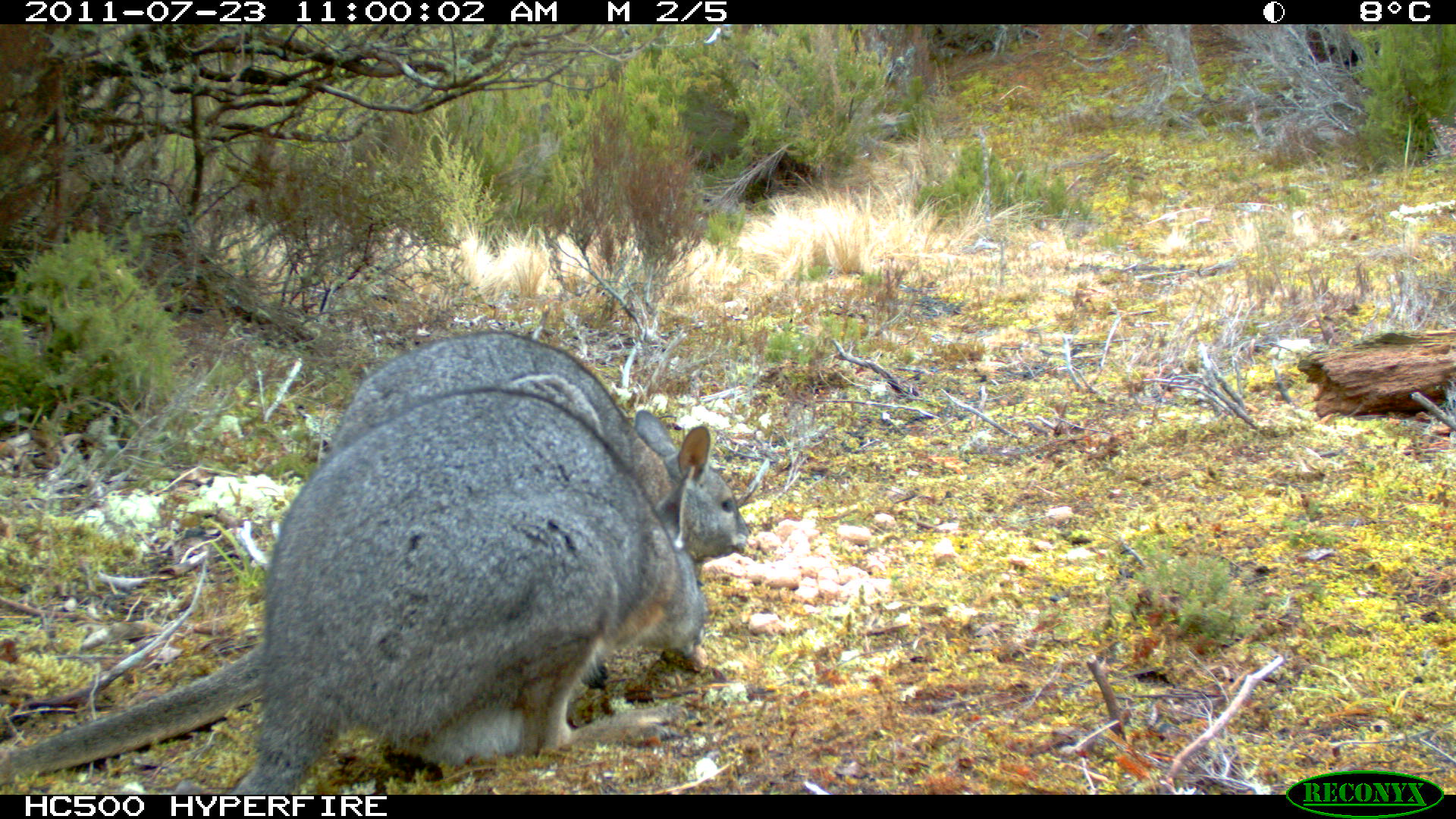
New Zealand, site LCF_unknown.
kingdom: Animalia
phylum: Chordata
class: Mammalia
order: Diprotodontia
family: Macropodidae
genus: Notamacropus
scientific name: Notamacropus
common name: wallaby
Wallaby (Notamacropus).